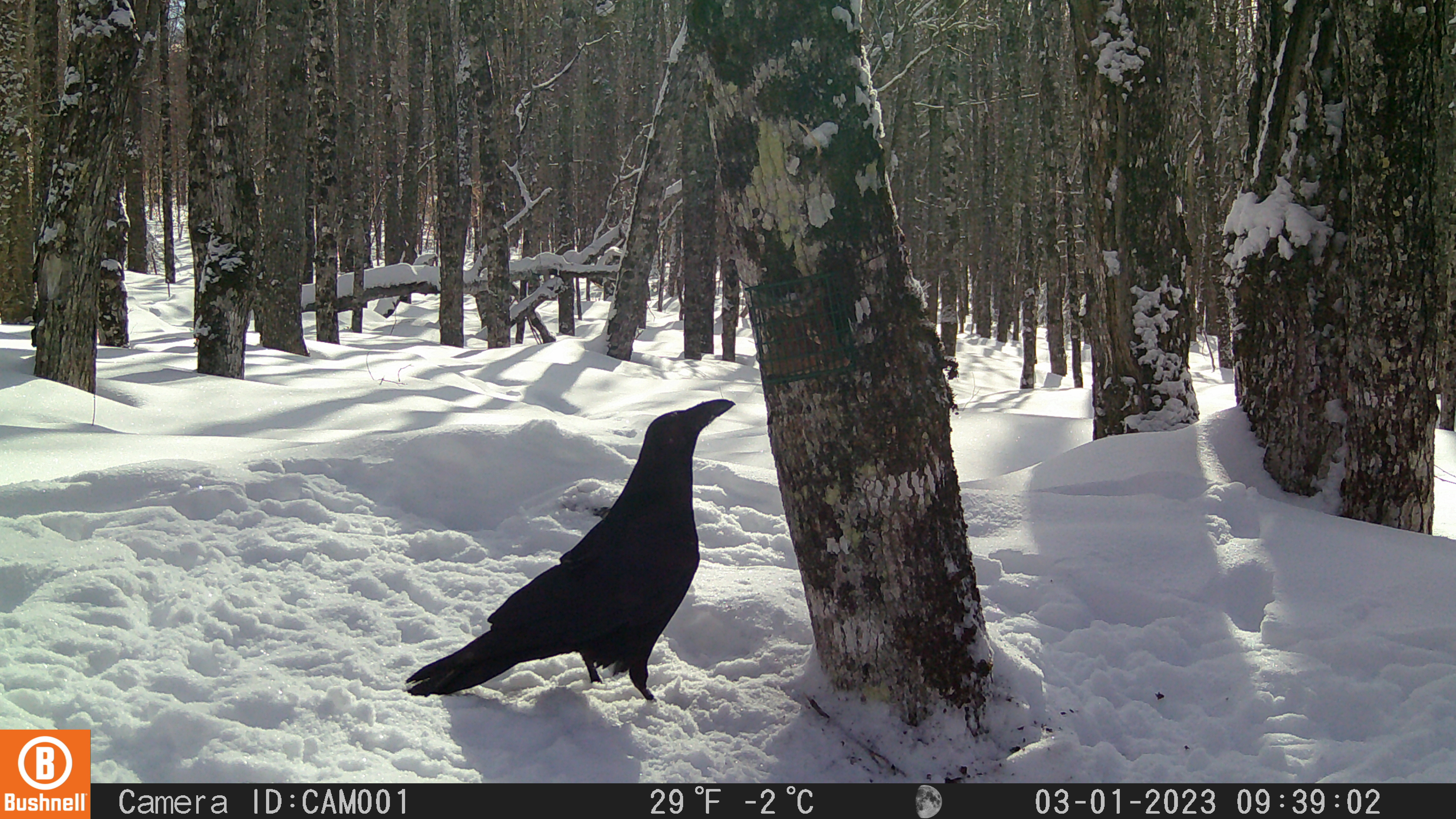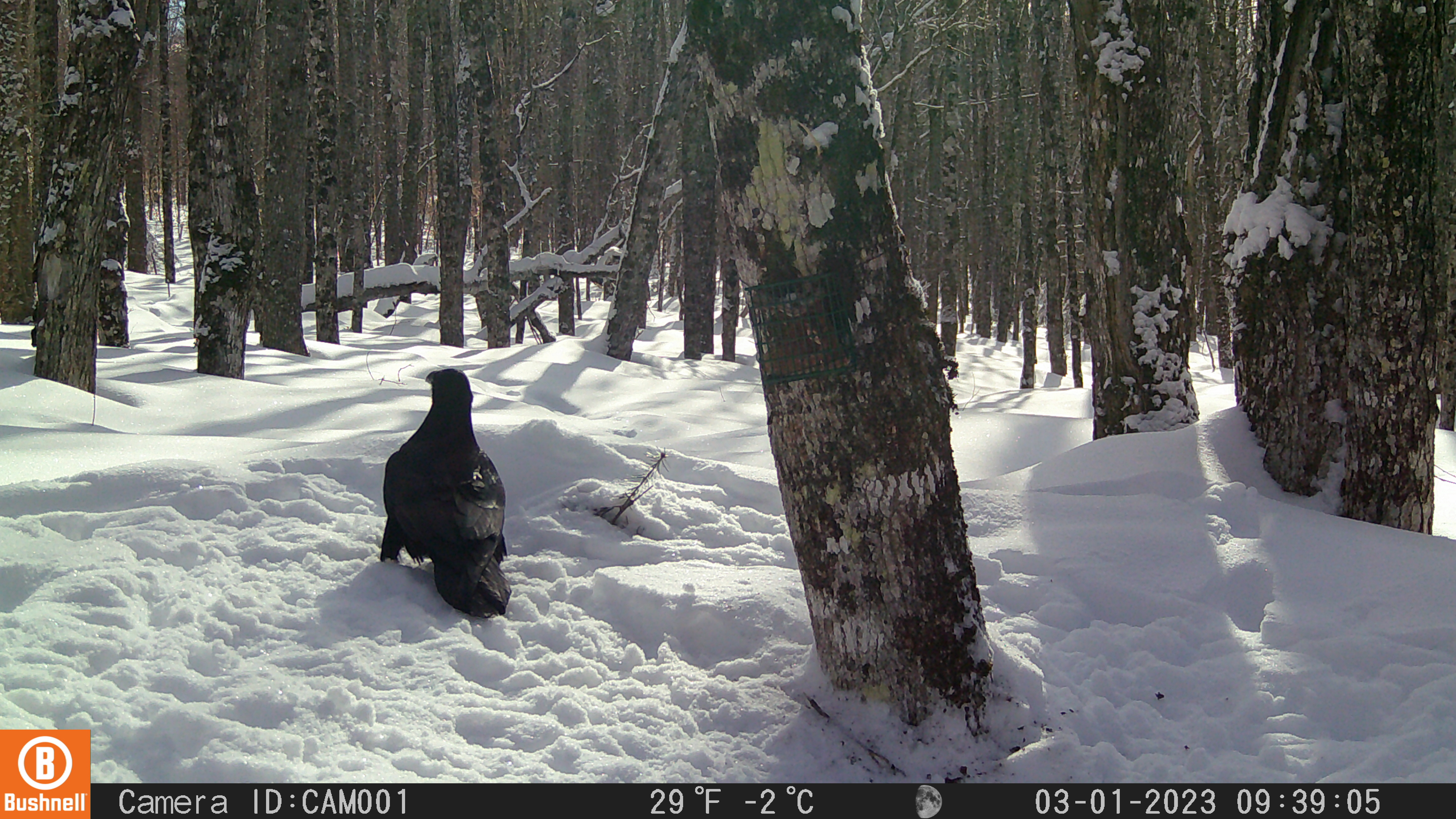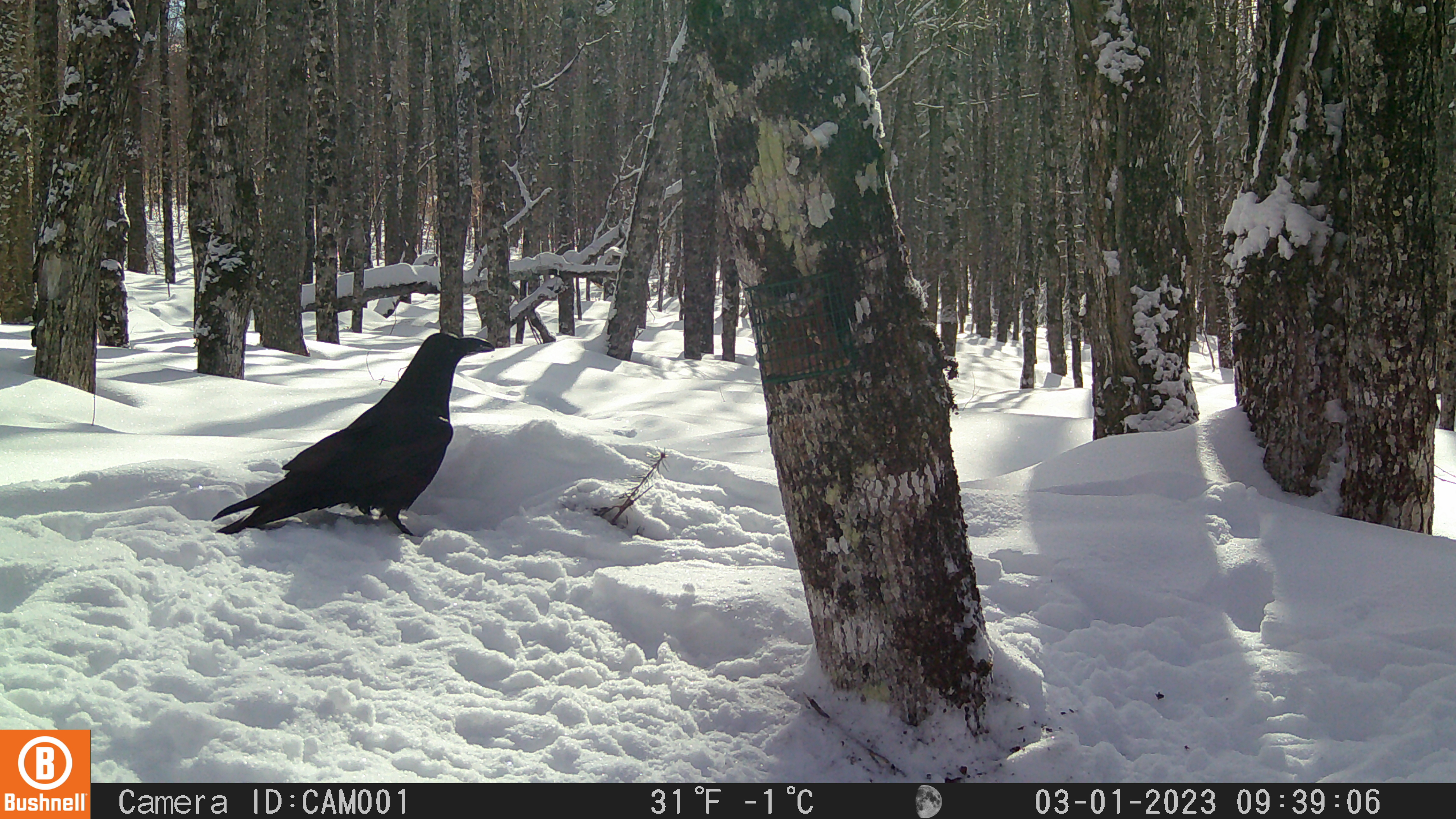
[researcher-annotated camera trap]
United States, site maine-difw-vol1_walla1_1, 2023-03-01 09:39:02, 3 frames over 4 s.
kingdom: Animalia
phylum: Chordata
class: Aves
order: Passeriformes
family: Corvidae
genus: Corvus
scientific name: Corvus corax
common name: common raven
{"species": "common raven (Corvus corax)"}